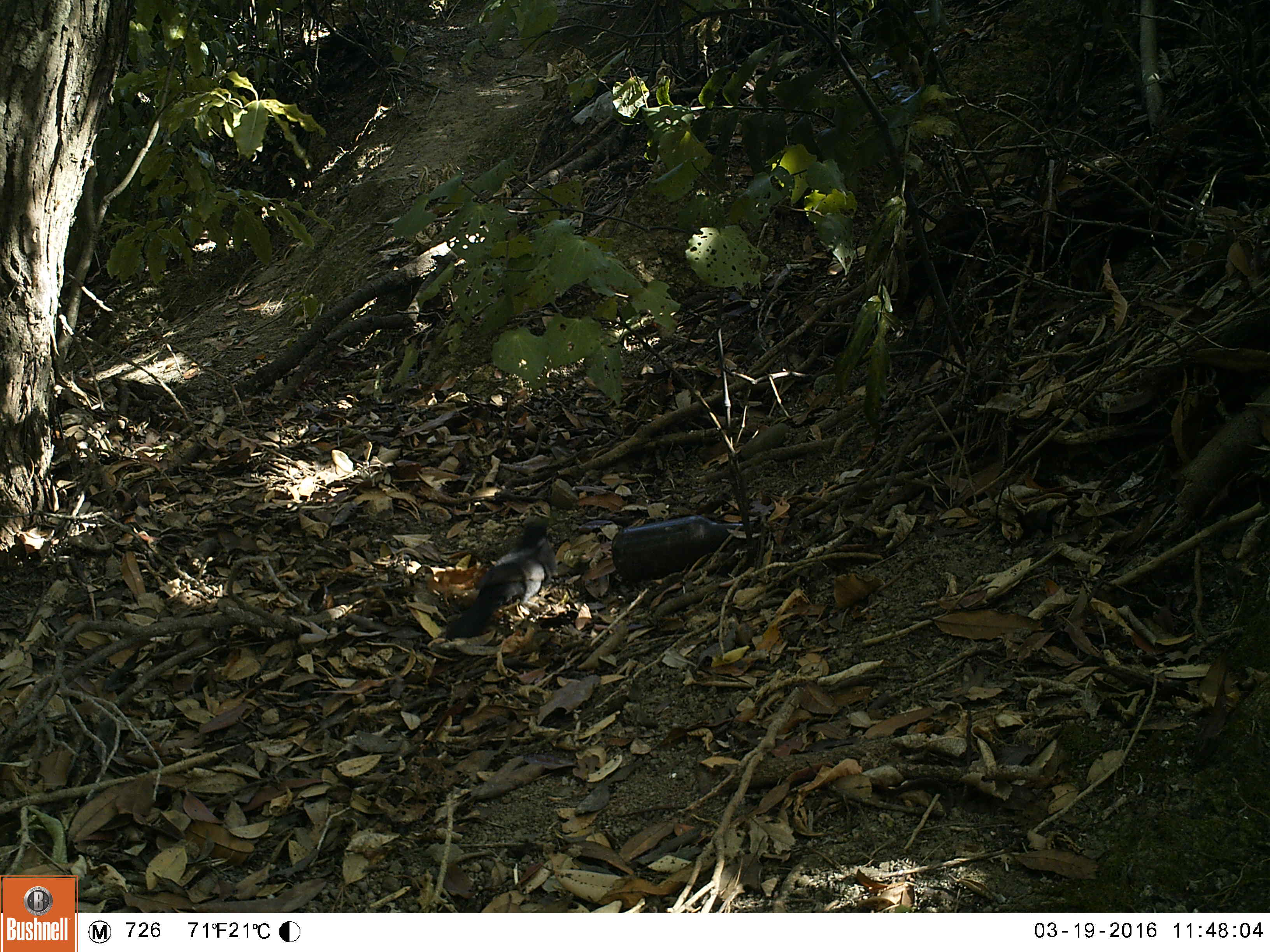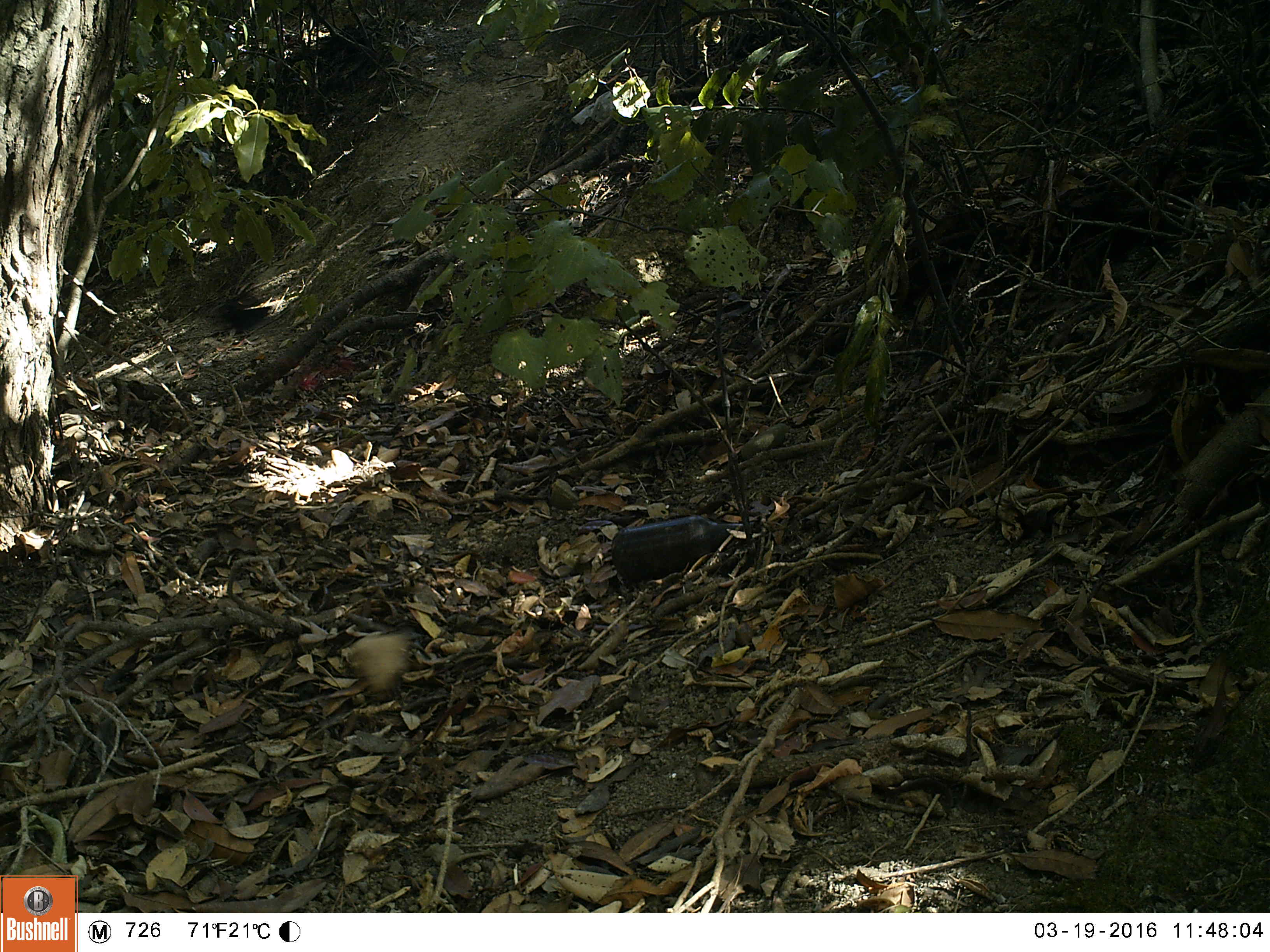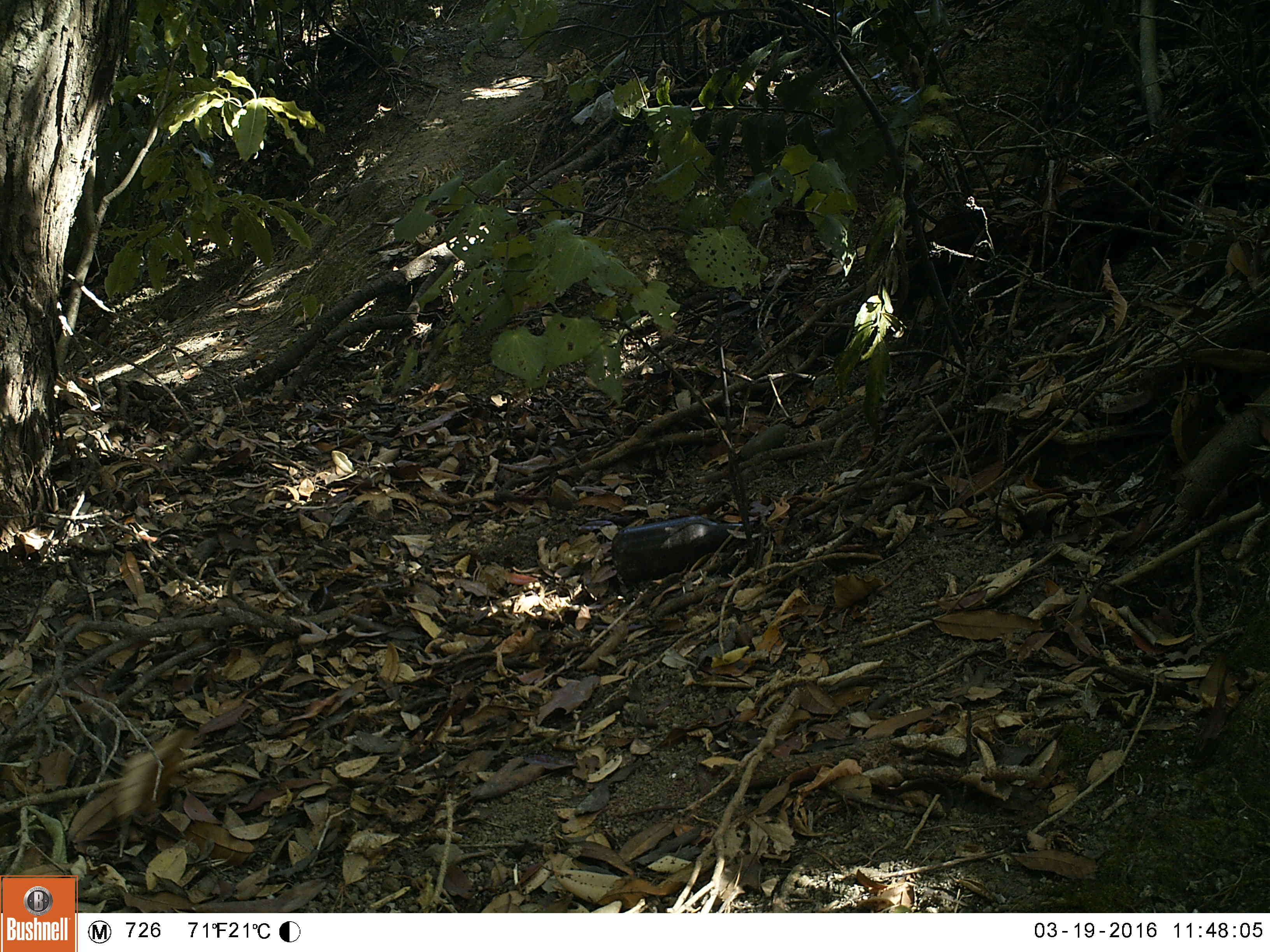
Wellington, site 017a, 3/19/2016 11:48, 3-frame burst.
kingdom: Animalia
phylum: Chordata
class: Aves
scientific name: Aves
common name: bird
Bird (Aves).